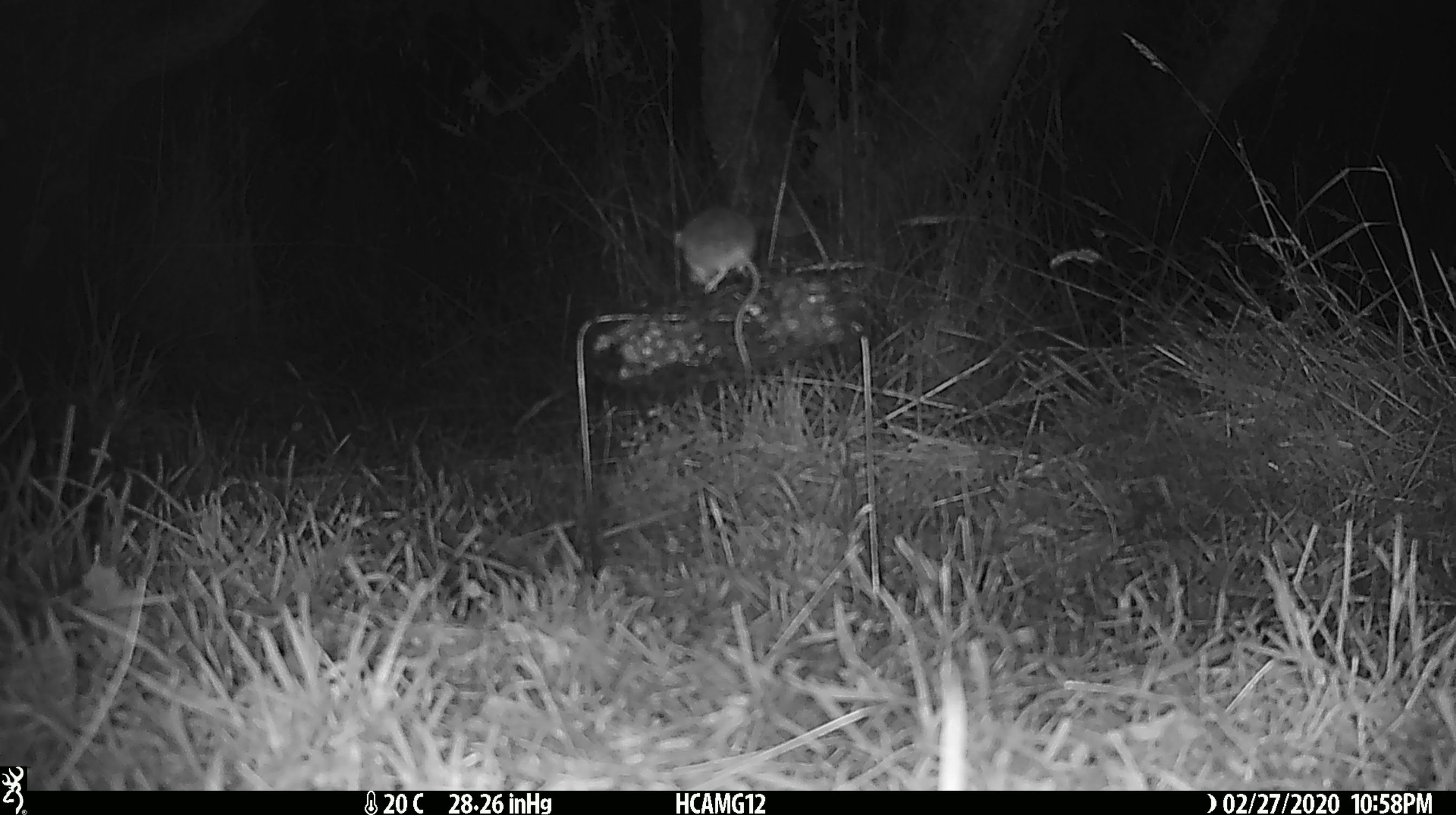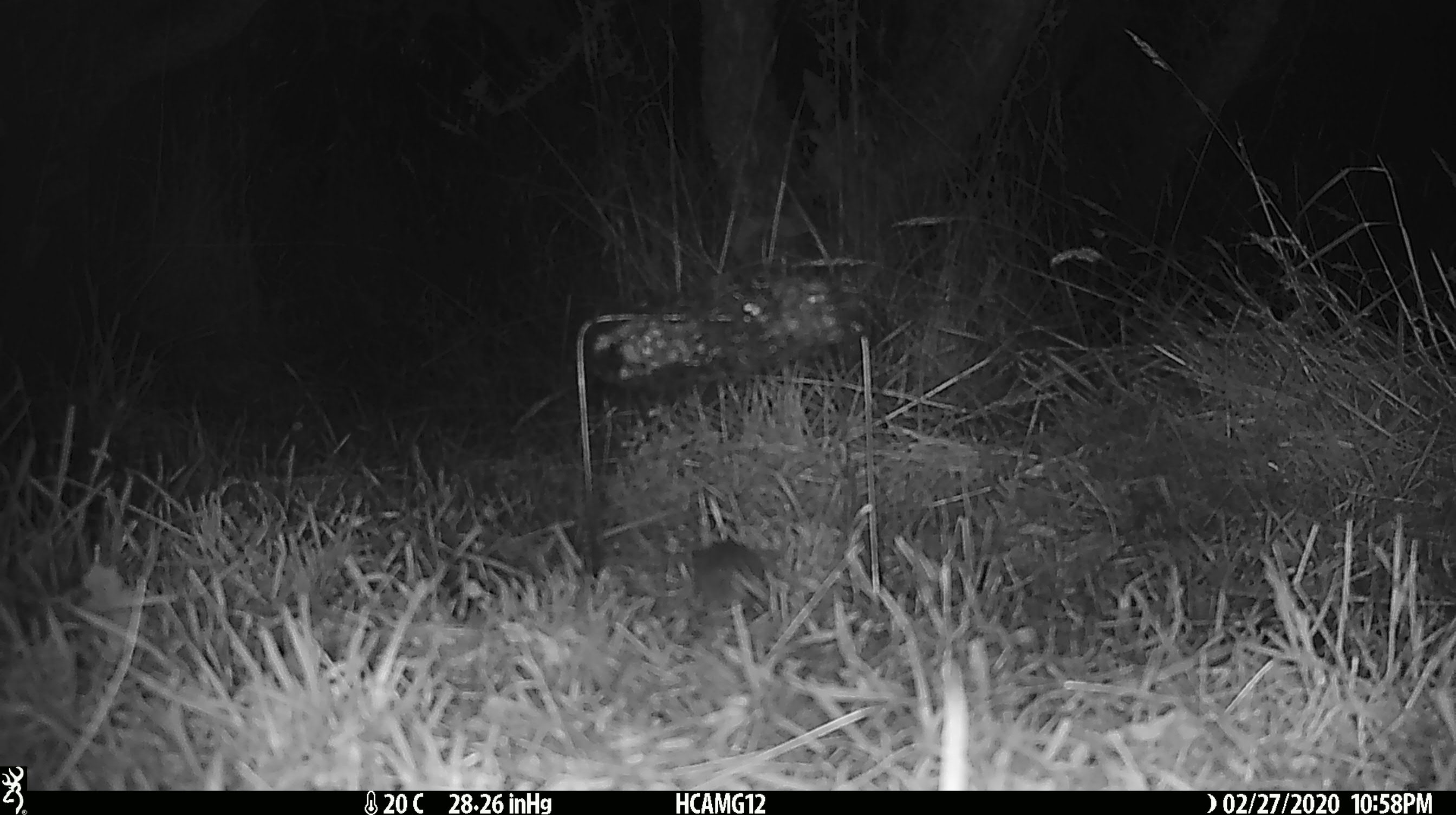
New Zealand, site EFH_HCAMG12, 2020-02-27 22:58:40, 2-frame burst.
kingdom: Animalia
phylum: Chordata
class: Mammalia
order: Rodentia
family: Muridae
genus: Mus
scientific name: Mus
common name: mouse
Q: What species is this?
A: Mouse (Mus).